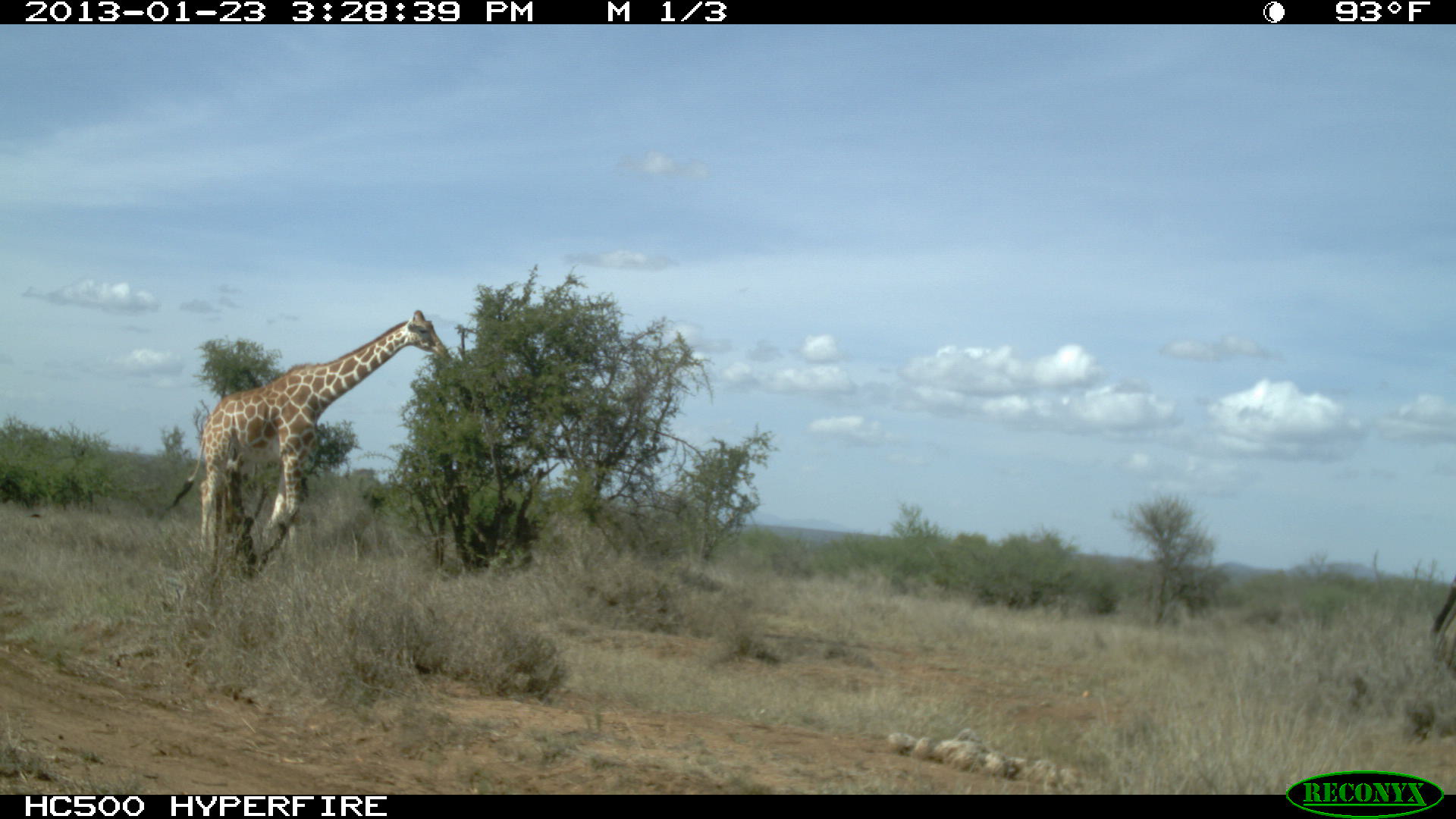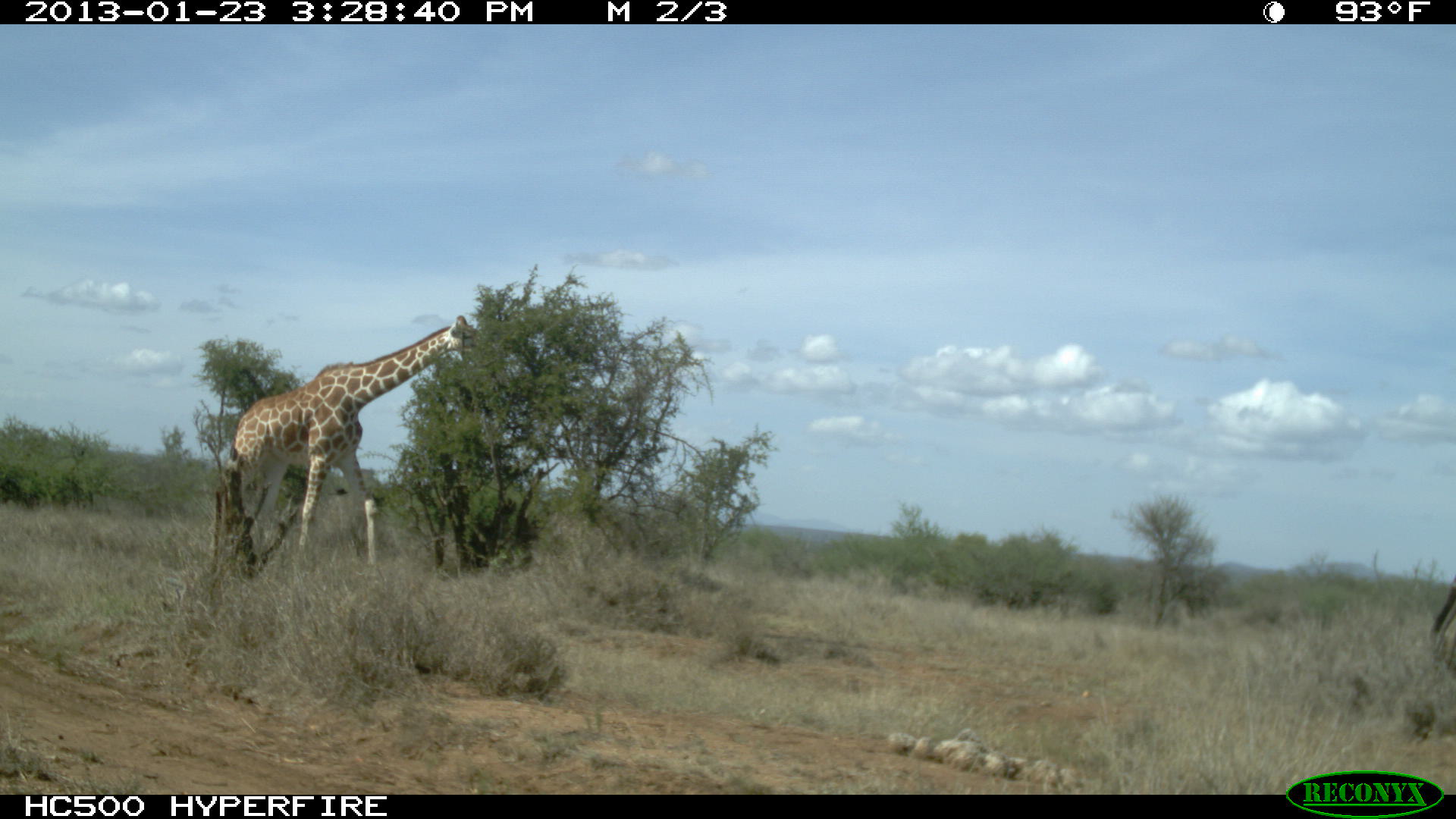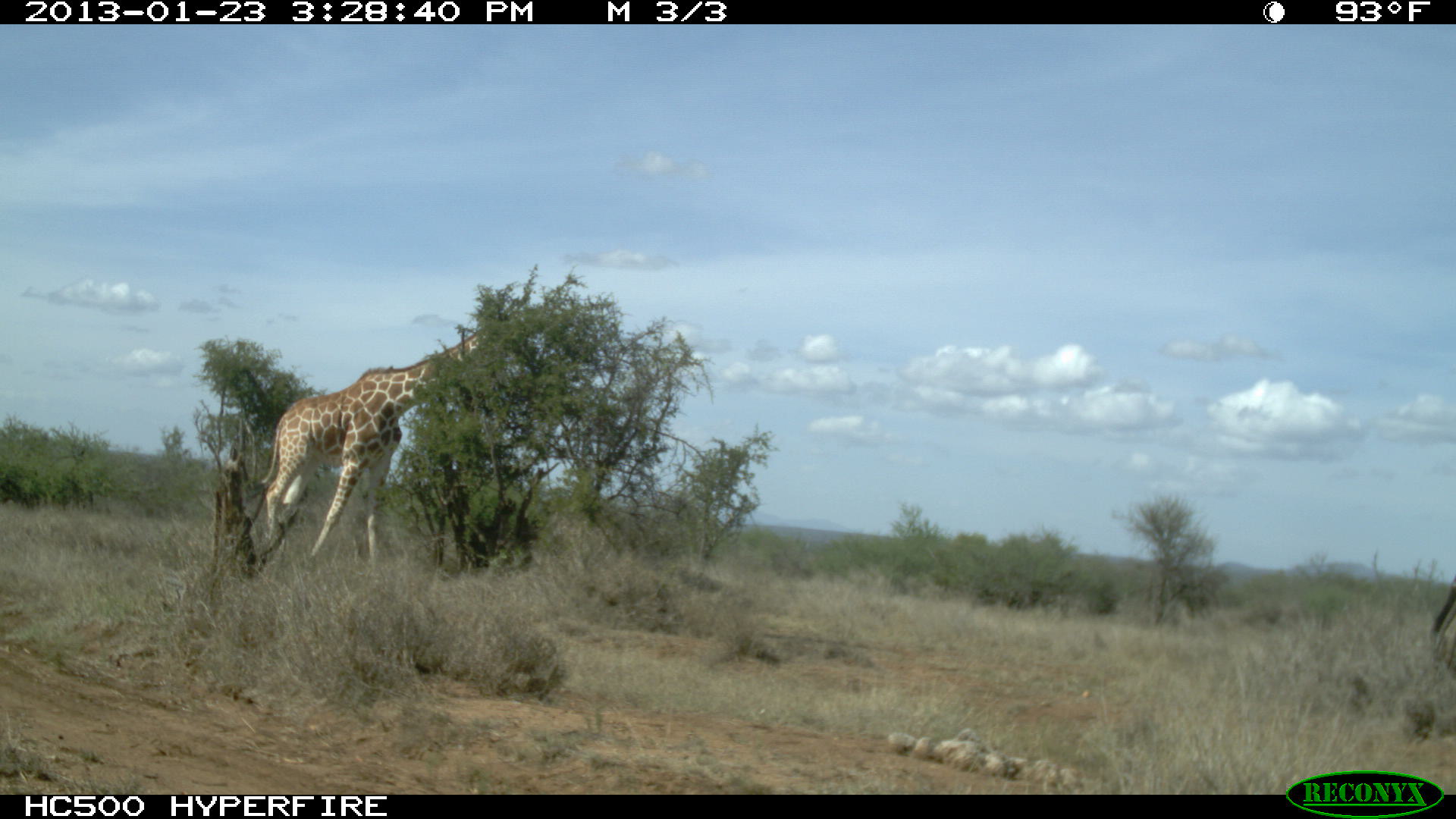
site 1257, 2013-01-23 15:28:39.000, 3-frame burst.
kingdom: Animalia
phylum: Chordata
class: Mammalia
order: Artiodactyla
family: Giraffidae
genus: Giraffa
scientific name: Giraffa camelopardalis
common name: giraffe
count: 1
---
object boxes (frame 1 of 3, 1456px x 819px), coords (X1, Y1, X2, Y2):
giraffa camelopardalis: (166, 308, 453, 578)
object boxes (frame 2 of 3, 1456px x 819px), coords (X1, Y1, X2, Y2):
giraffa camelopardalis: (227, 315, 480, 577)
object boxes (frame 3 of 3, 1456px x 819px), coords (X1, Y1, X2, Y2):
giraffa camelopardalis: (243, 310, 526, 562)